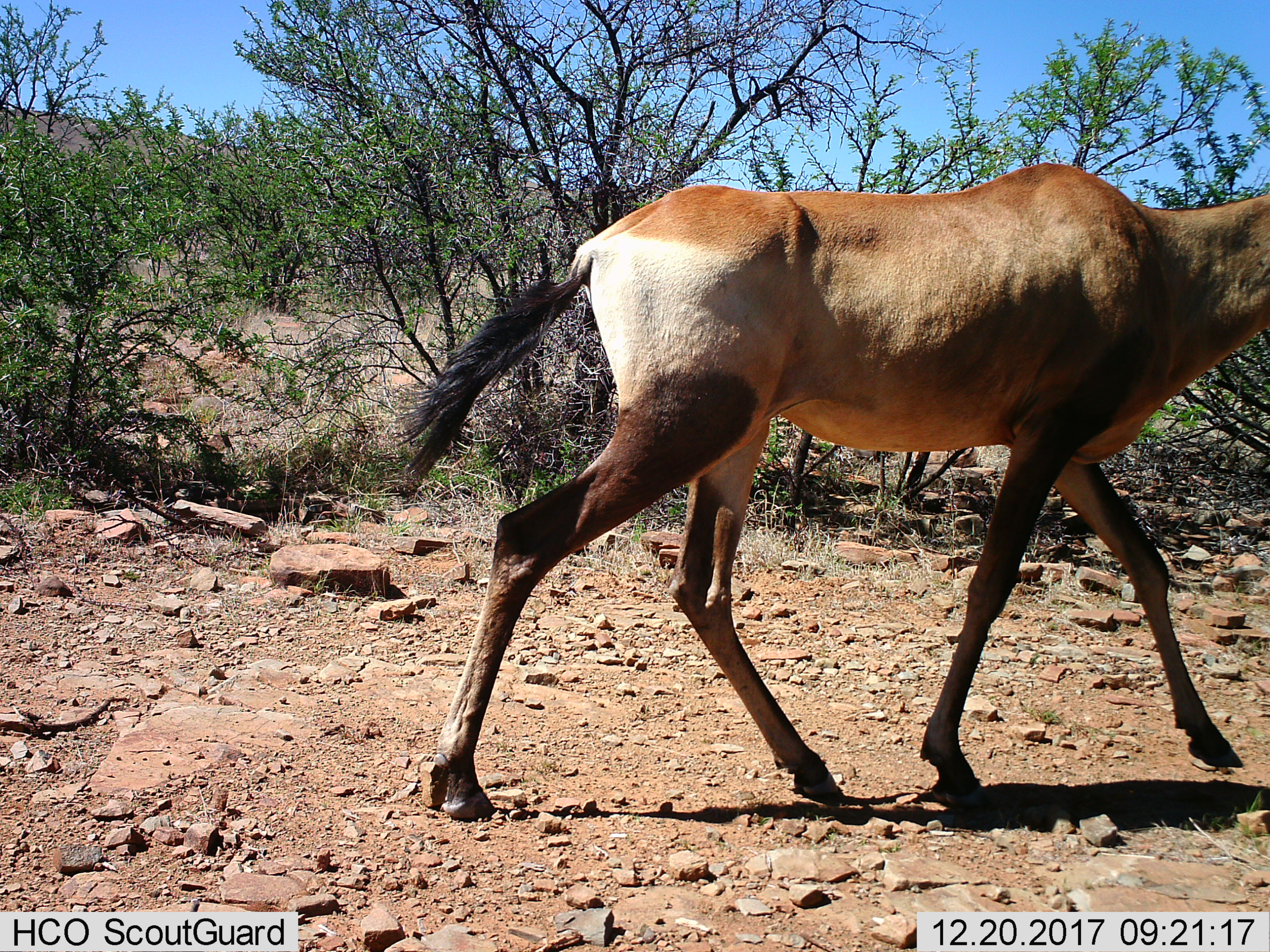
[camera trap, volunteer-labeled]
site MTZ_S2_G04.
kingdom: Animalia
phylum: Chordata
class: Mammalia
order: Artiodactyla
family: Bovidae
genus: Alcelaphus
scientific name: Alcelaphus buselaphus caama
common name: red hartebeest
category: hartebeestred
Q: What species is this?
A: Hartebeestred (red hartebeest) (Alcelaphus buselaphus caama).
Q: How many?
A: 1.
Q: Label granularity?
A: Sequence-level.